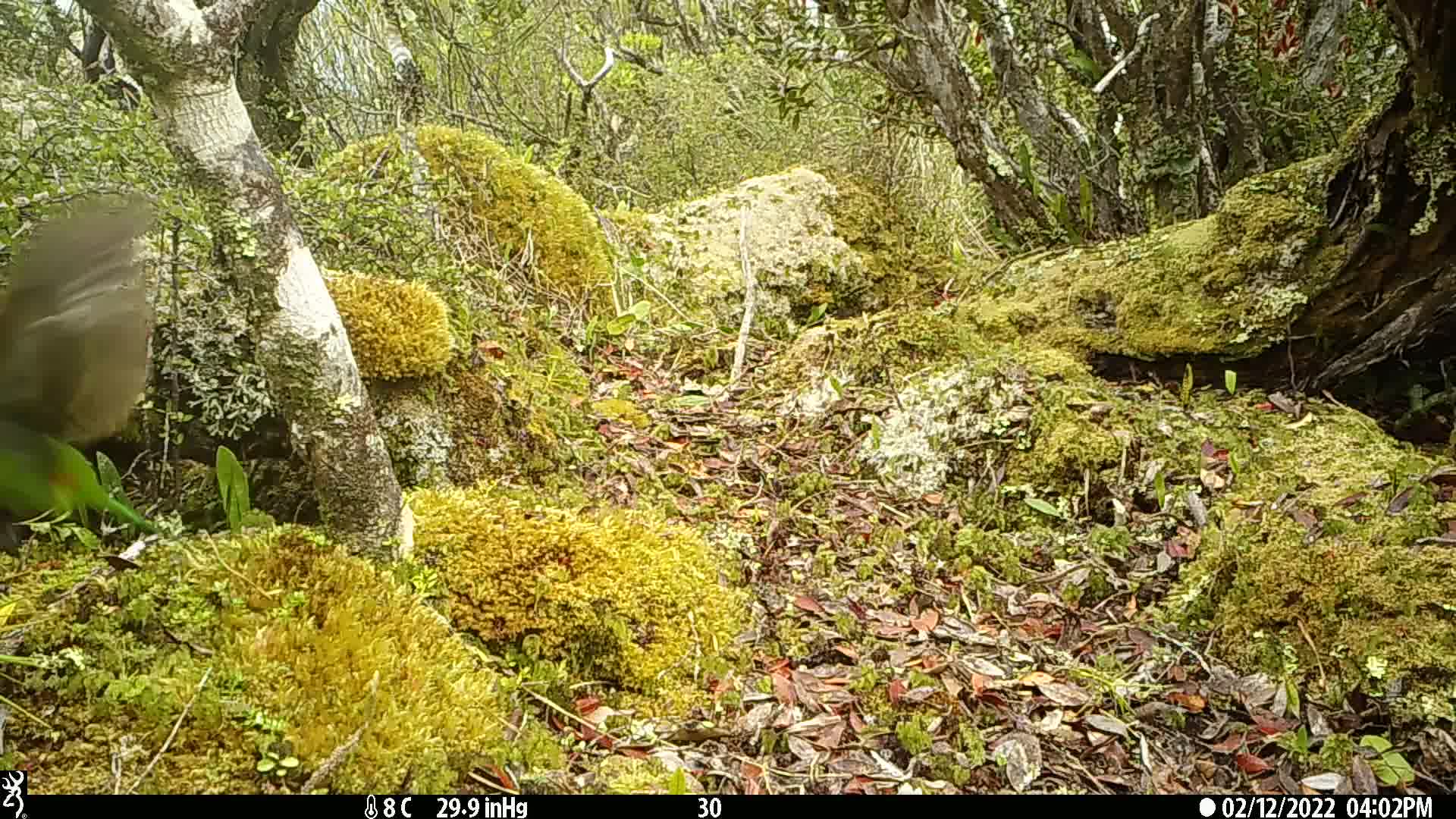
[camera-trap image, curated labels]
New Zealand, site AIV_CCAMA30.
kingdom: Animalia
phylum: Chordata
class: Aves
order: Psittaciformes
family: Psittaculidae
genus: Cyanoramphus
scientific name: Cyanoramphus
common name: parakeet